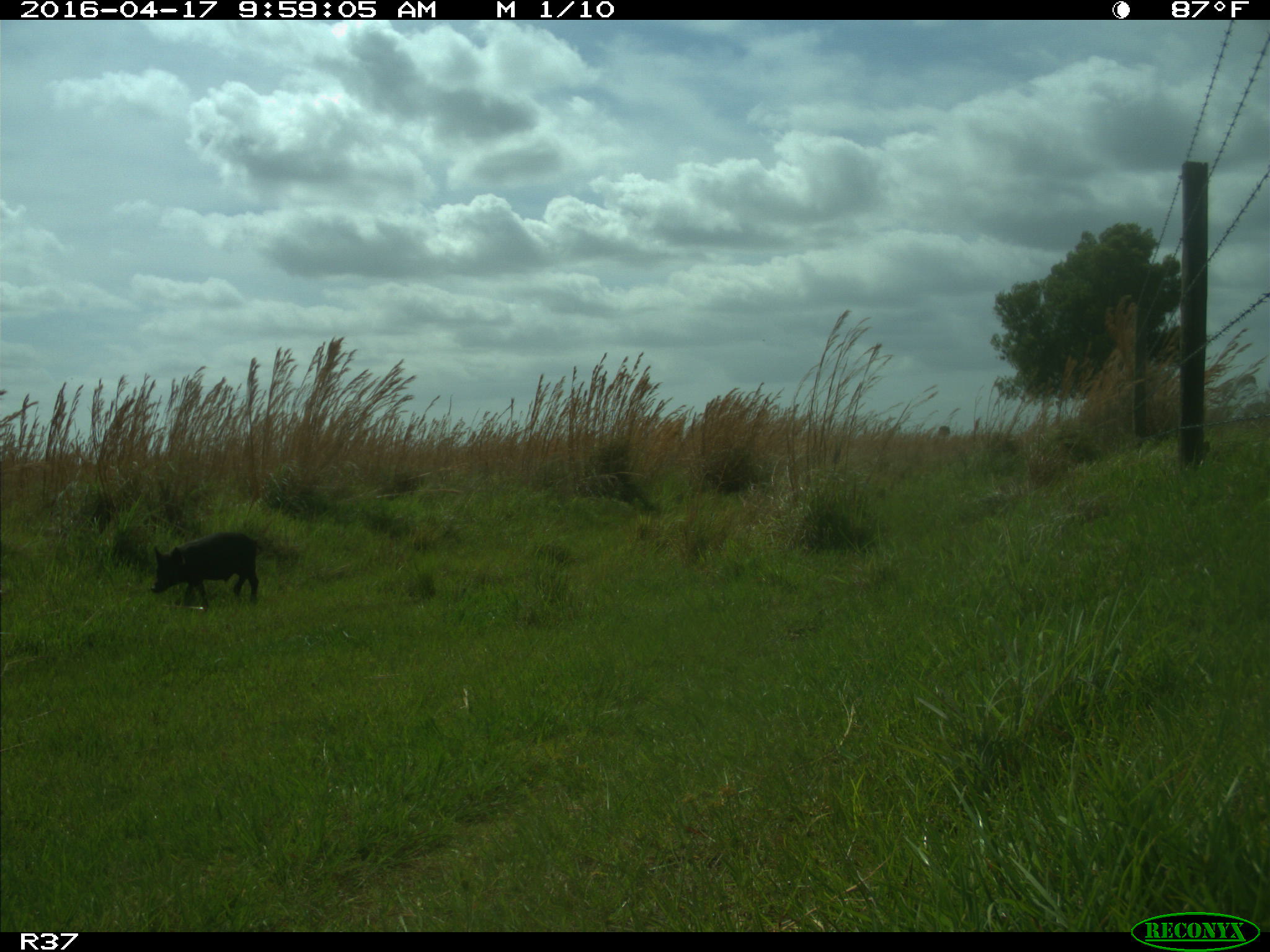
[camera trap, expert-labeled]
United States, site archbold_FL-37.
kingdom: Animalia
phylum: Chordata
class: Mammalia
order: Artiodactyla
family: Suidae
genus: Sus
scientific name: Sus scrofa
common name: wild boar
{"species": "Sus scrofa (wild boar)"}